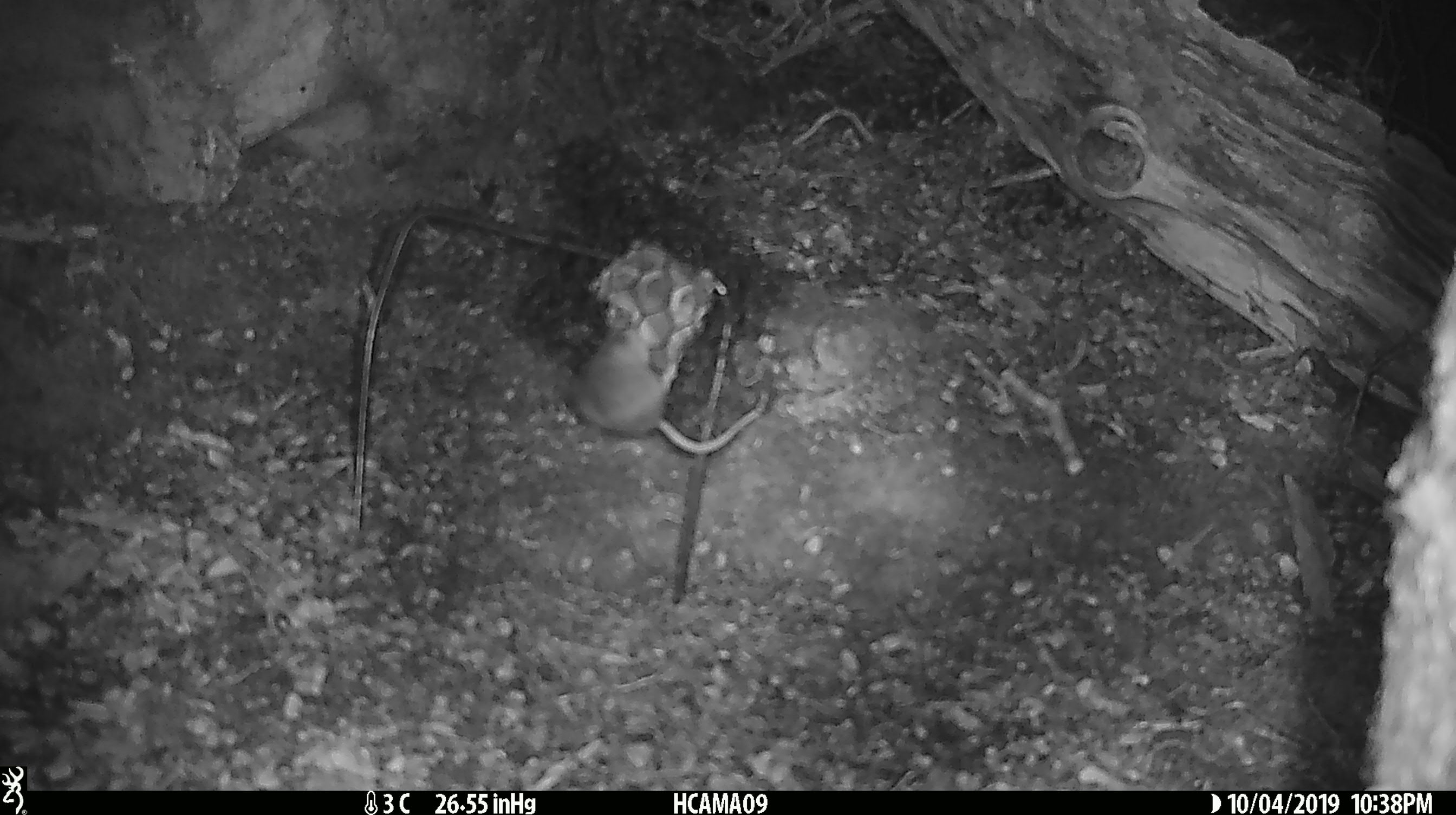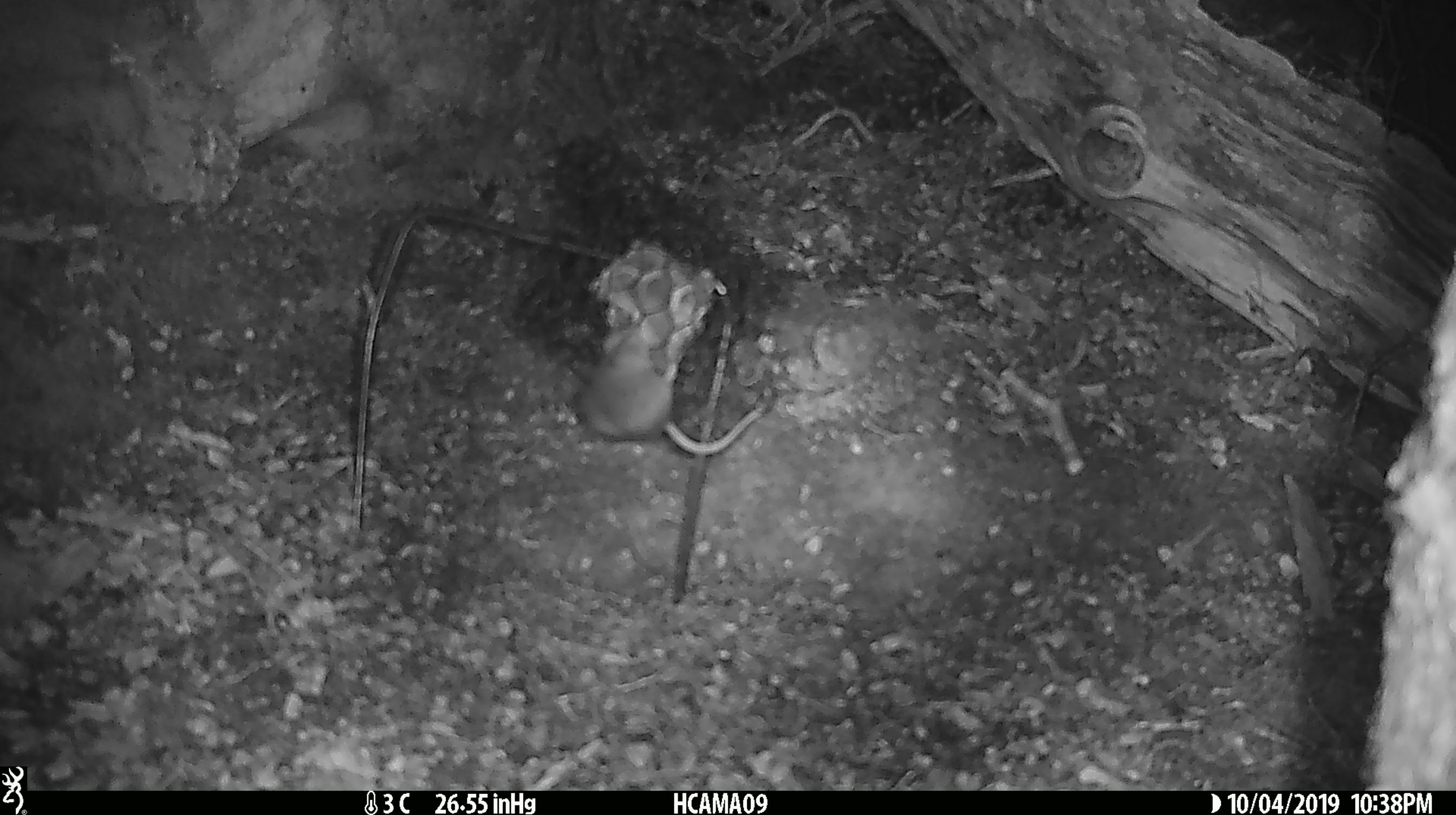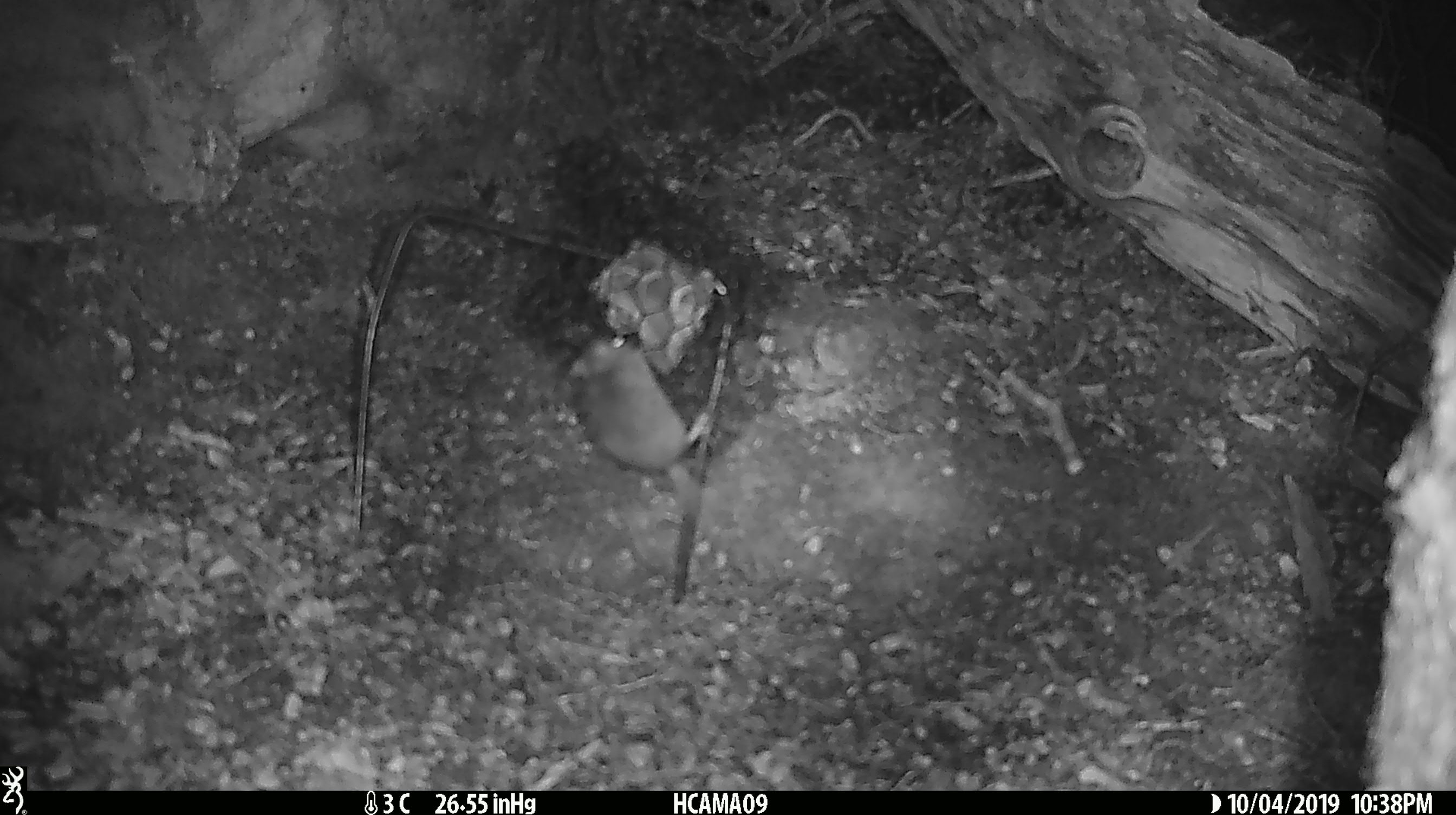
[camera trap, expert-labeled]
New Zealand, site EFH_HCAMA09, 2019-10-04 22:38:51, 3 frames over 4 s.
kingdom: Animalia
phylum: Chordata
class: Mammalia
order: Rodentia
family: Muridae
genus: Mus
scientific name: Mus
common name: mouse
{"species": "mouse (Mus)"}